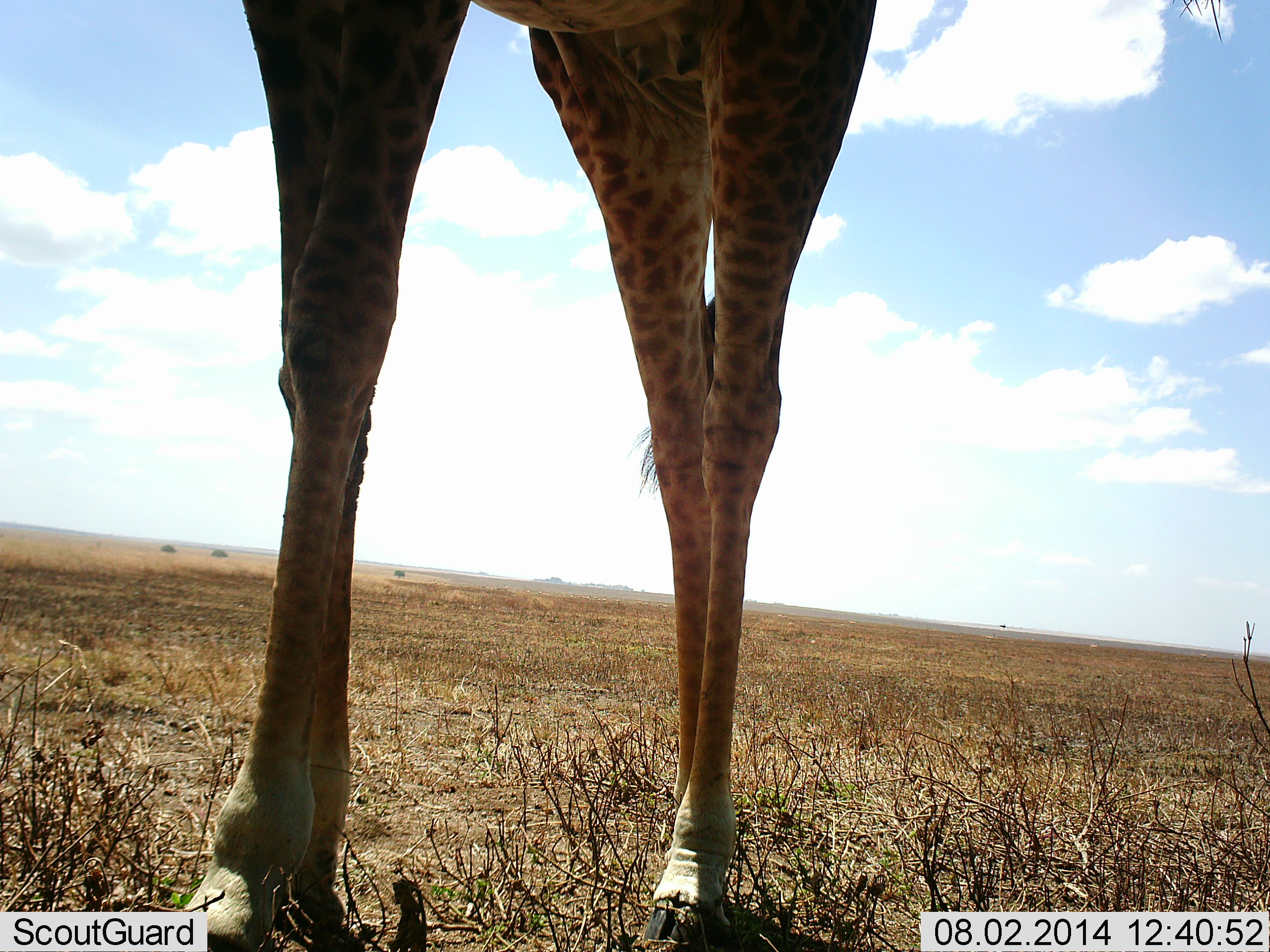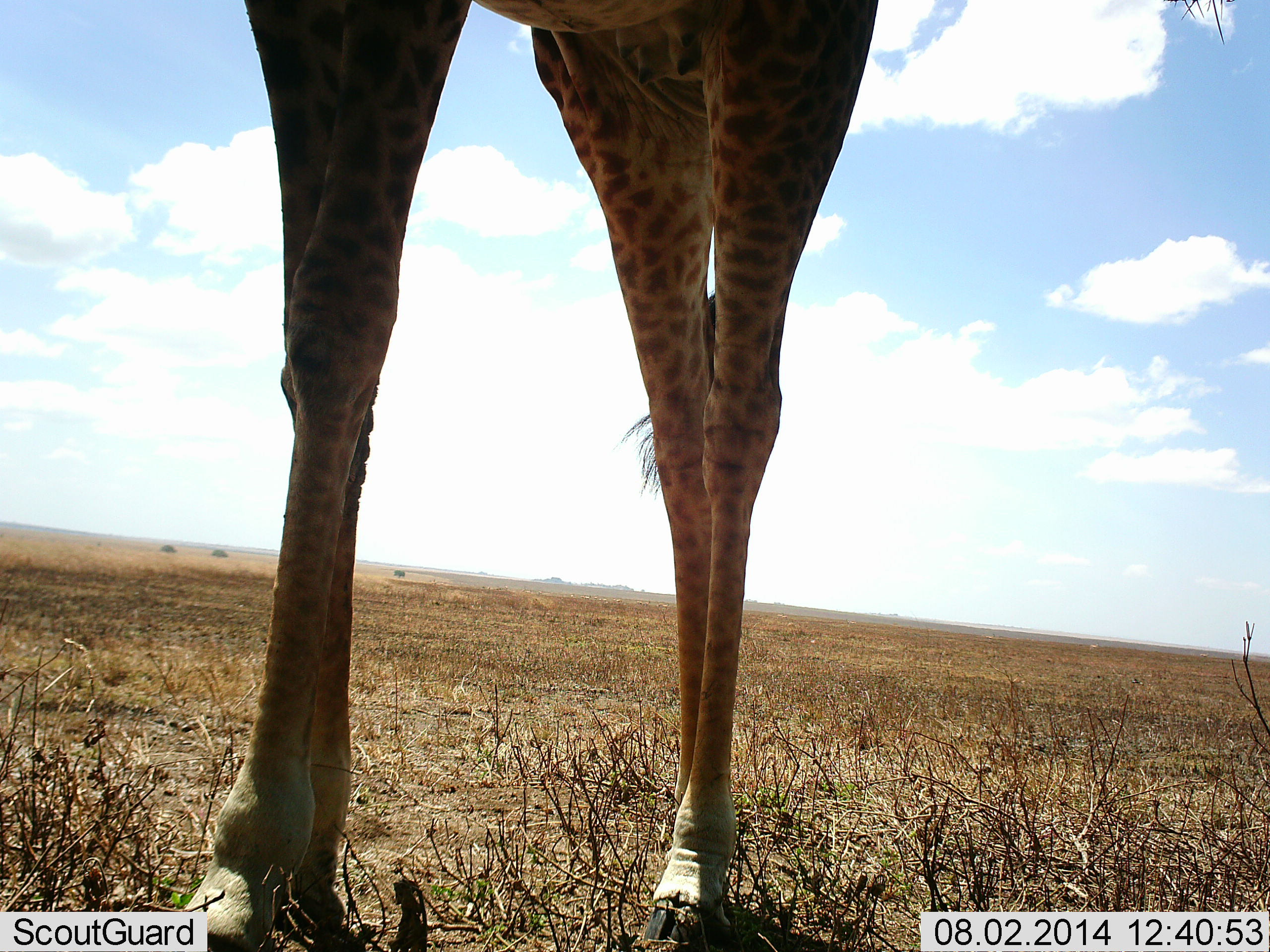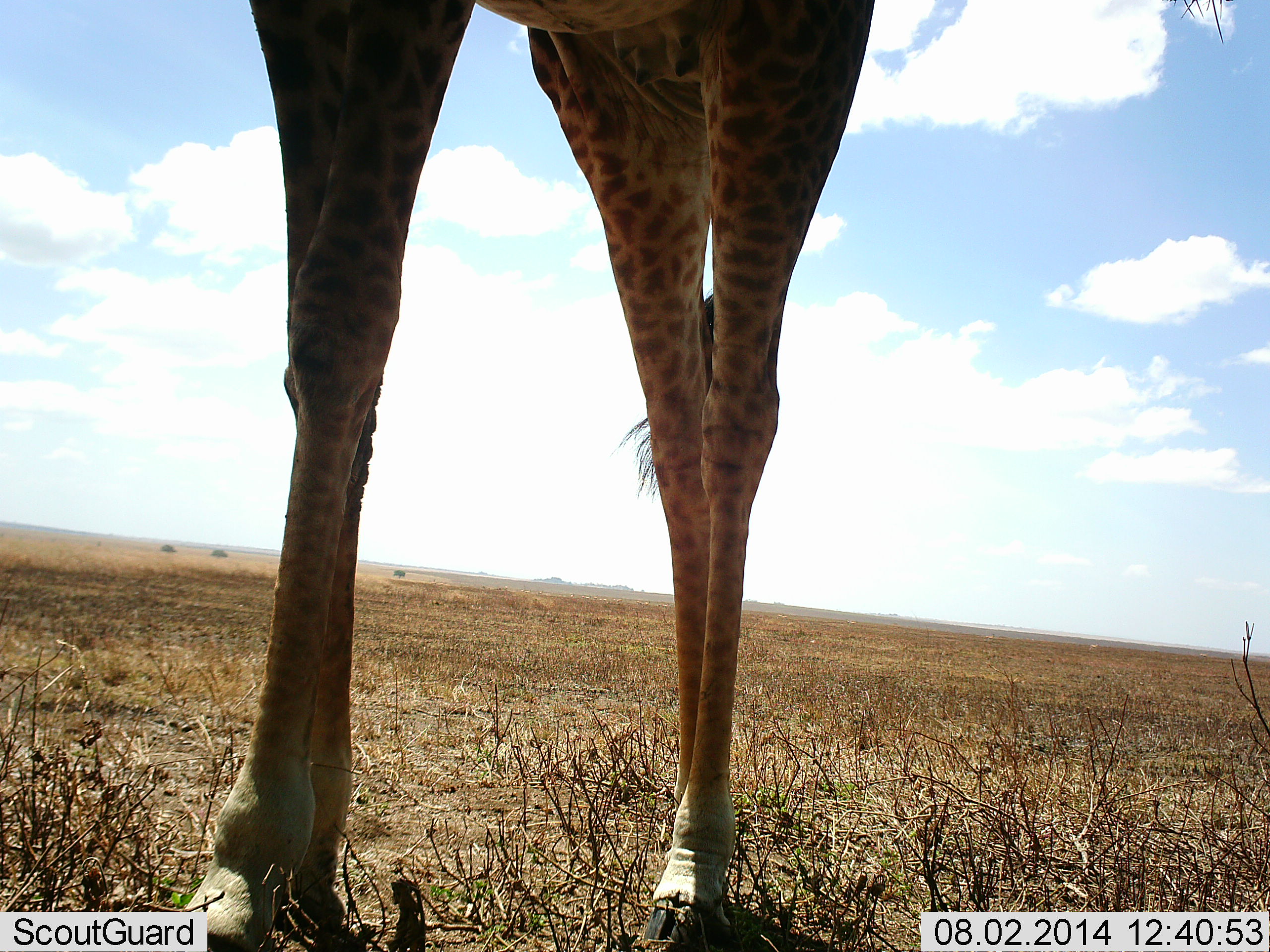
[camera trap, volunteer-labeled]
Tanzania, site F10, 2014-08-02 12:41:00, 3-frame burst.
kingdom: Animalia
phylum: Chordata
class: Mammalia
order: Artiodactyla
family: Giraffidae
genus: Giraffa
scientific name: Giraffa camelopardalis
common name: giraffe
Giraffe (Giraffa camelopardalis), count 1. Behavior (volunteer vote fractions): standing 80%, resting 0%, moving 20%, interacting 0%. Young present (vote fraction): 0%. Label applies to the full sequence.